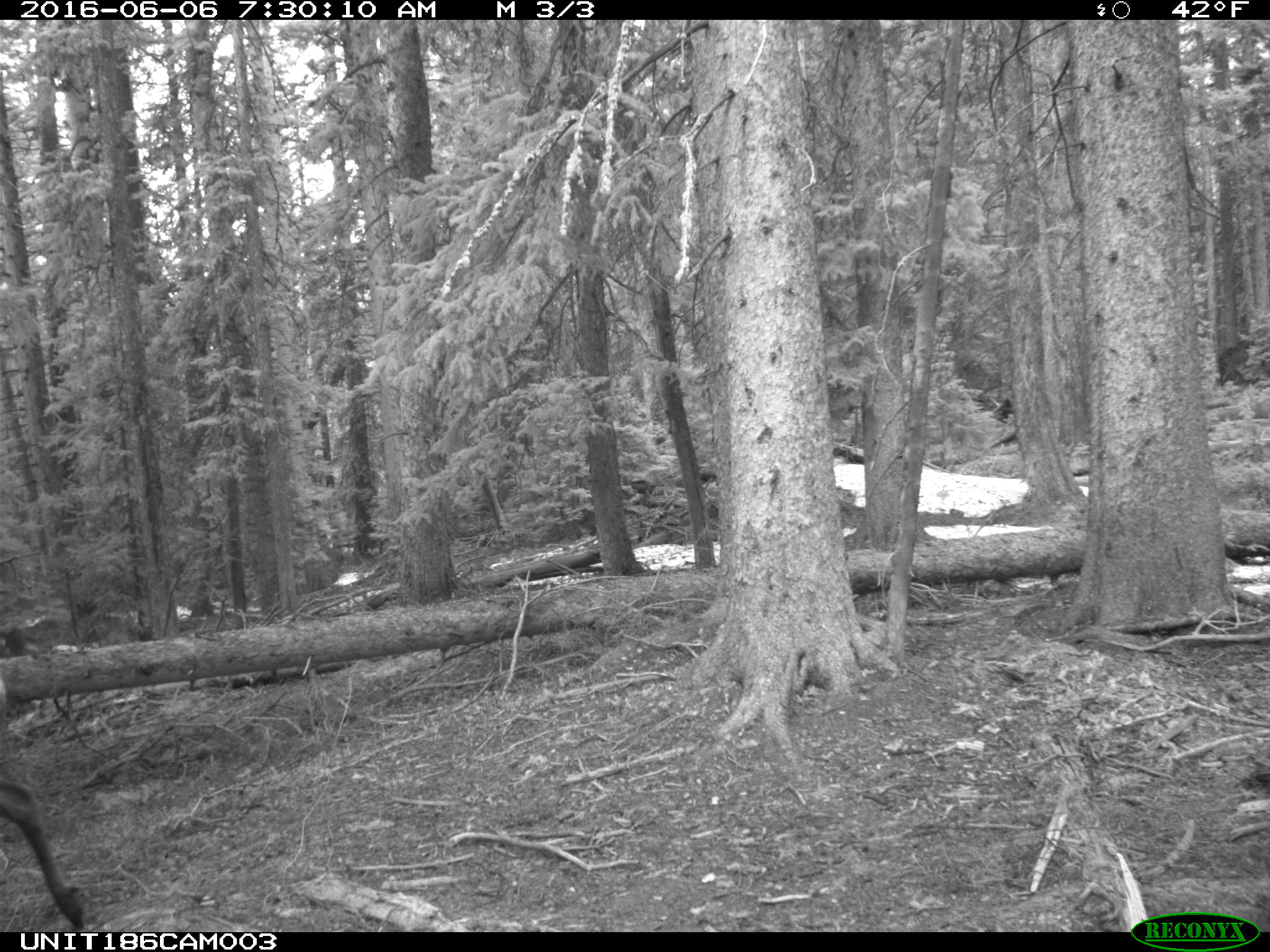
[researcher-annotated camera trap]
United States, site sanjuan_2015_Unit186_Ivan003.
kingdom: Animalia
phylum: Chordata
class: Mammalia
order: Artiodactyla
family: Cervidae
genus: Cervus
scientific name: Cervus elaphus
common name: red deer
Cervus elaphus (red deer).